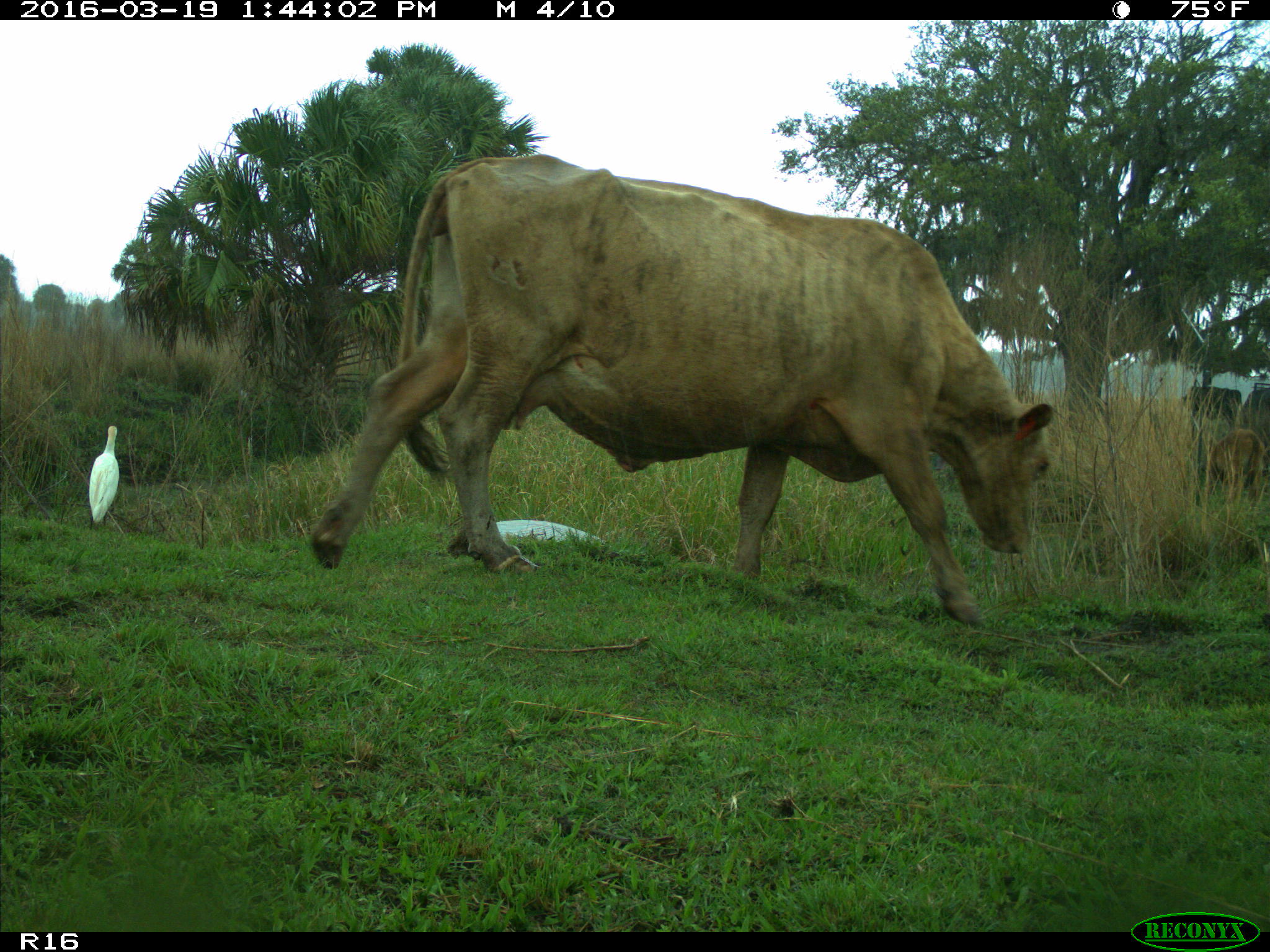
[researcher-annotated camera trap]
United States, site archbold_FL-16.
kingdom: Animalia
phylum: Chordata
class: Mammalia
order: Artiodactyla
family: Bovidae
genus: Bos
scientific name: Bos taurus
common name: domestic cow